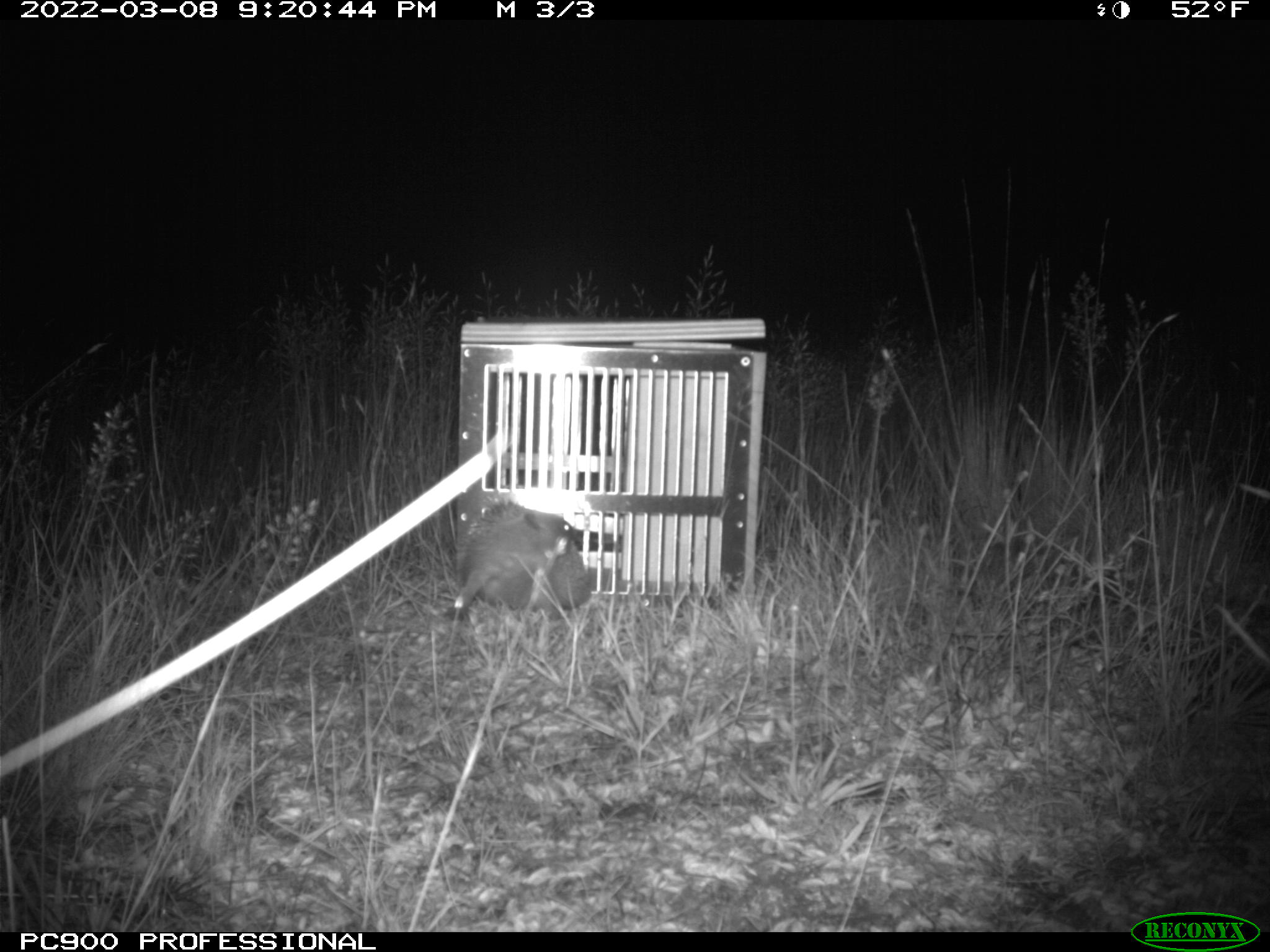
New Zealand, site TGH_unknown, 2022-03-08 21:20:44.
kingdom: Animalia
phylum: Chordata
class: Mammalia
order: Eulipotyphla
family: Erinaceidae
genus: Erinaceus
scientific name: Erinaceus europaeus europaeus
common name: european hedgehog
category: hedgehog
Hedgehog (european hedgehog) (Erinaceus europaeus europaeus).